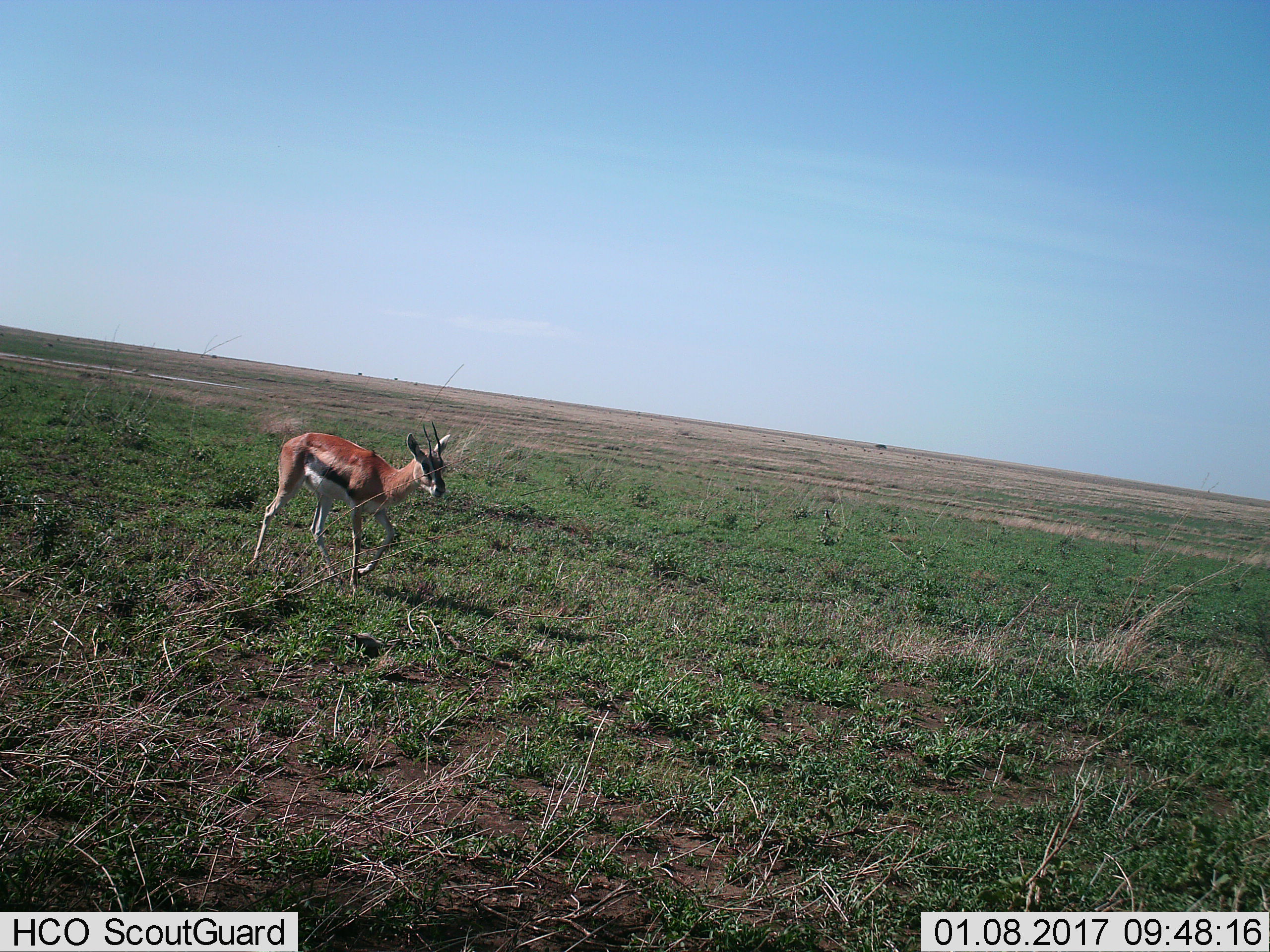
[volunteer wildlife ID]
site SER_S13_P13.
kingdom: Animalia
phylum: Chordata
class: Mammalia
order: Artiodactyla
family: Bovidae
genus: Eudorcas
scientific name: Eudorcas thomsonii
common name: thomson's gazelle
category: gazellethomsons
Gazellethomsons (thomson's gazelle) (Eudorcas thomsonii), count 1. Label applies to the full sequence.